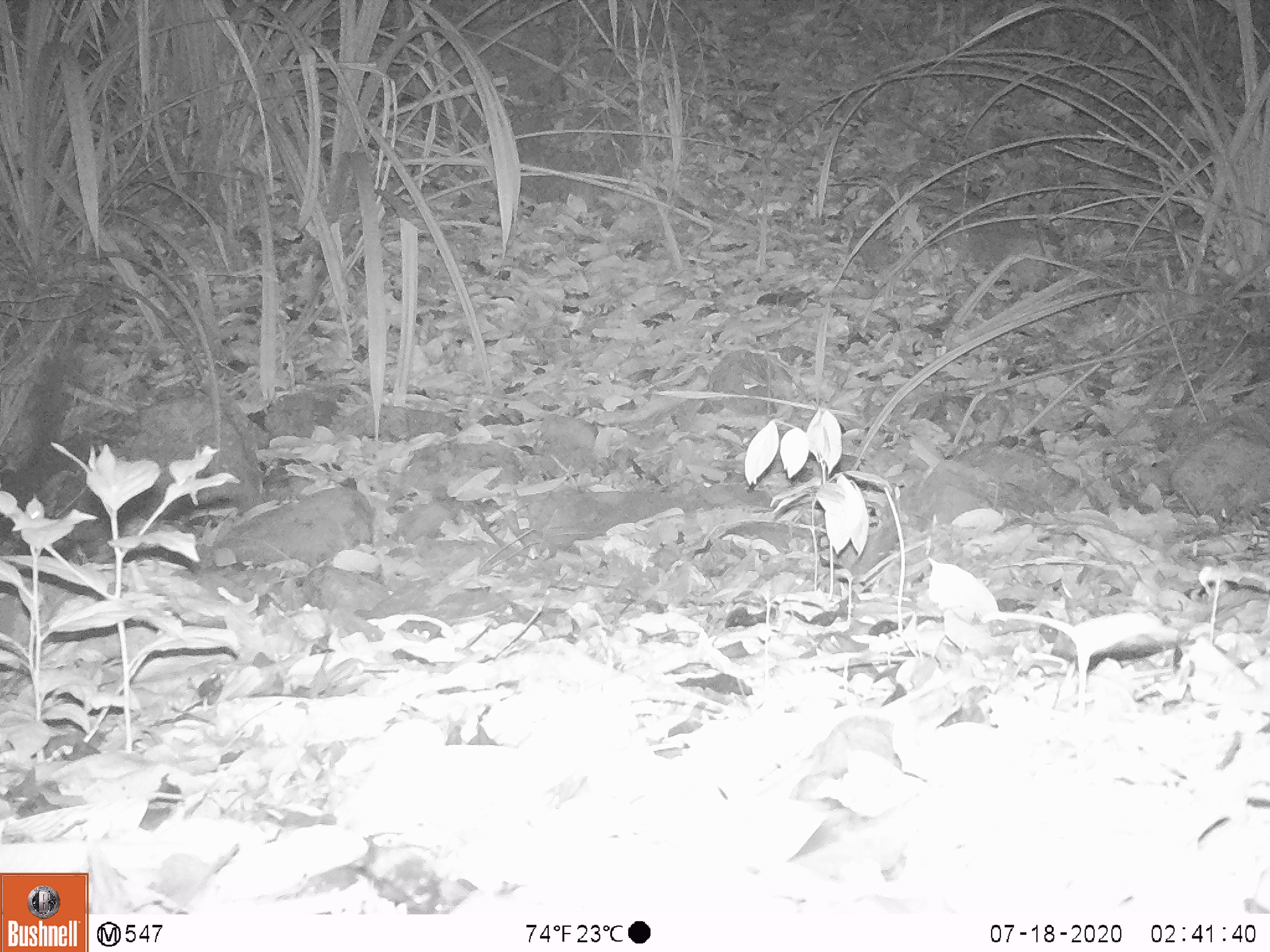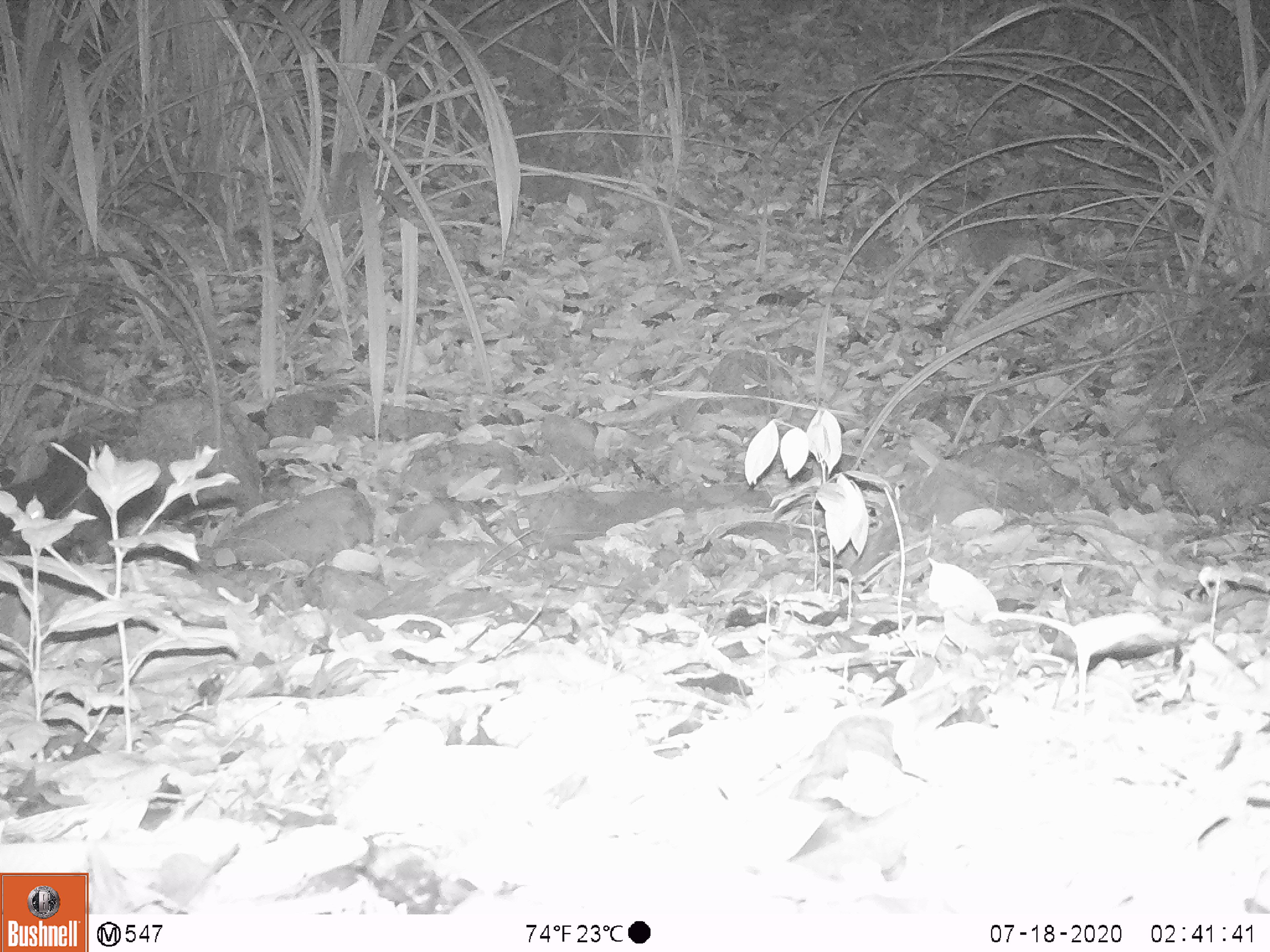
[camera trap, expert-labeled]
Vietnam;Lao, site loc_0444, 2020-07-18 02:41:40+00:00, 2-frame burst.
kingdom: Animalia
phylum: Chordata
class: Mammalia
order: Carnivora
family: Viverridae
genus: Paradoxurus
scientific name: Paradoxurus hermaphroditus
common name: common palm civet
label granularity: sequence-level